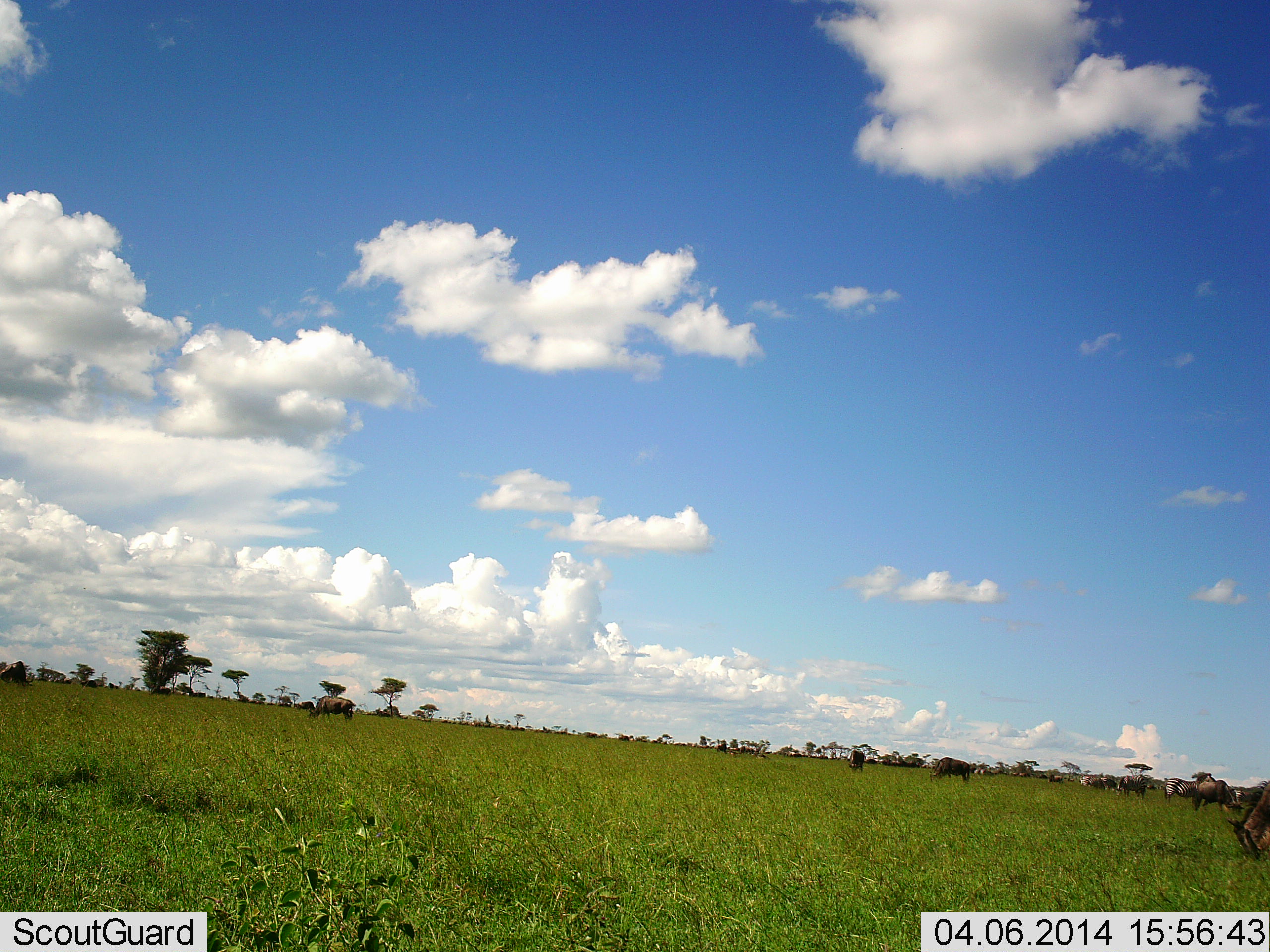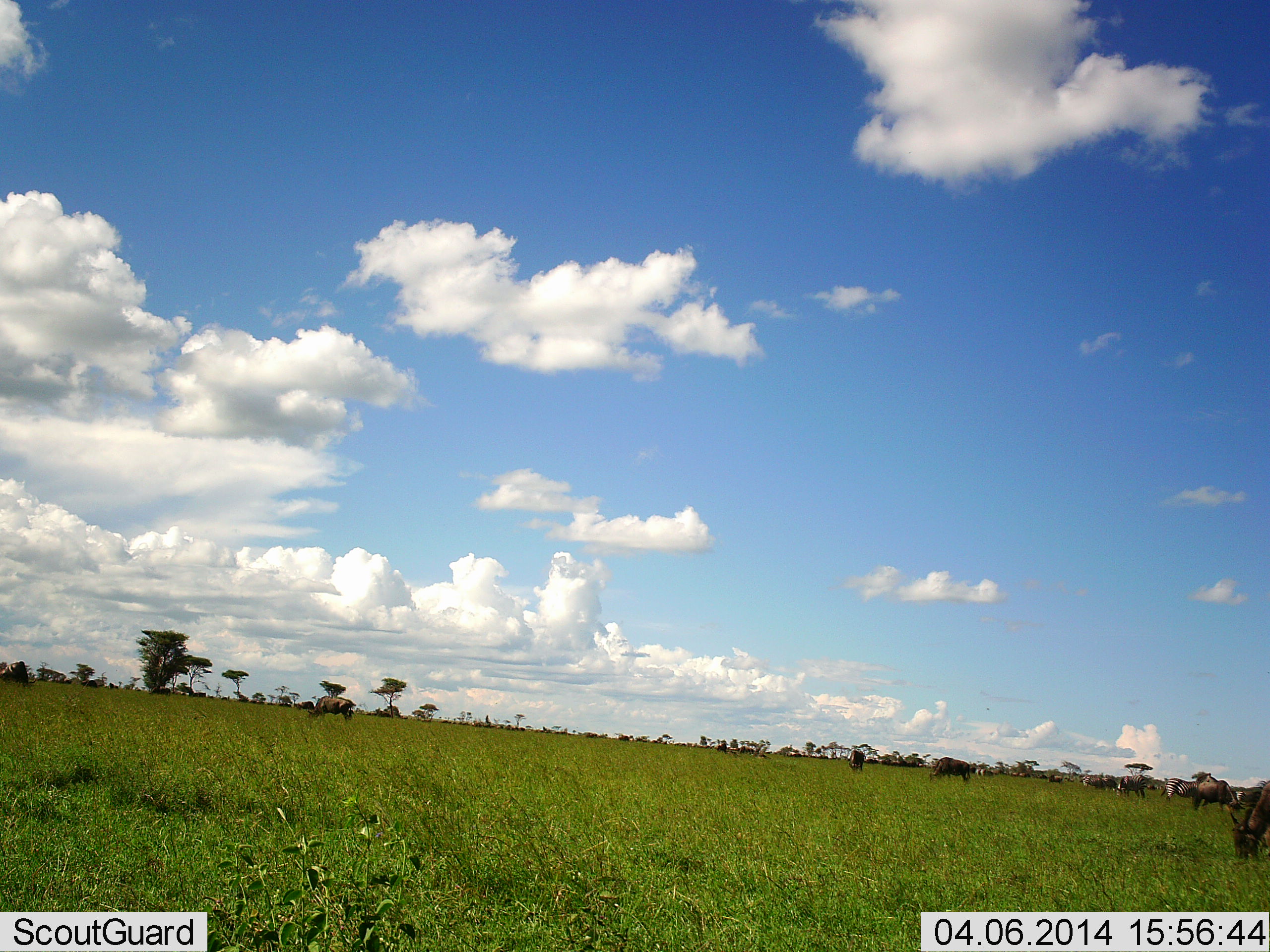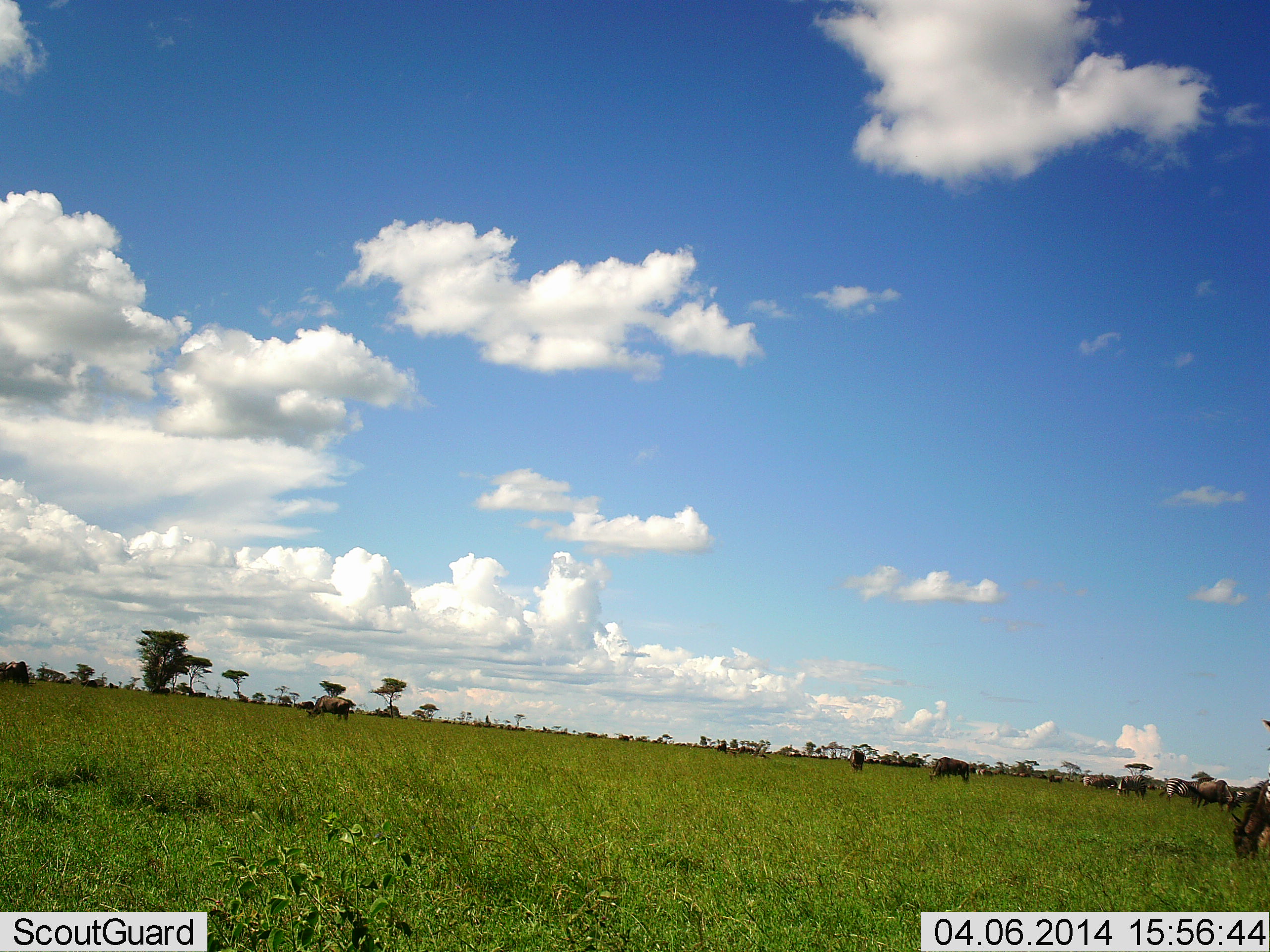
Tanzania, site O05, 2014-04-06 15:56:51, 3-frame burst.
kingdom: Animalia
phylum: Chordata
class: Mammalia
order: Artiodactyla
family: Bovidae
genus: Connochaetes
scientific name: Connochaetes taurinus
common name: blue wildebeest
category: wildebeest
Wildebeest (blue wildebeest) (Connochaetes taurinus), count 11-50. Behavior (volunteer vote fractions): standing 20%, resting 10%, moving 30%, interacting 10%. Young present (vote fraction): 0%. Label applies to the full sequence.